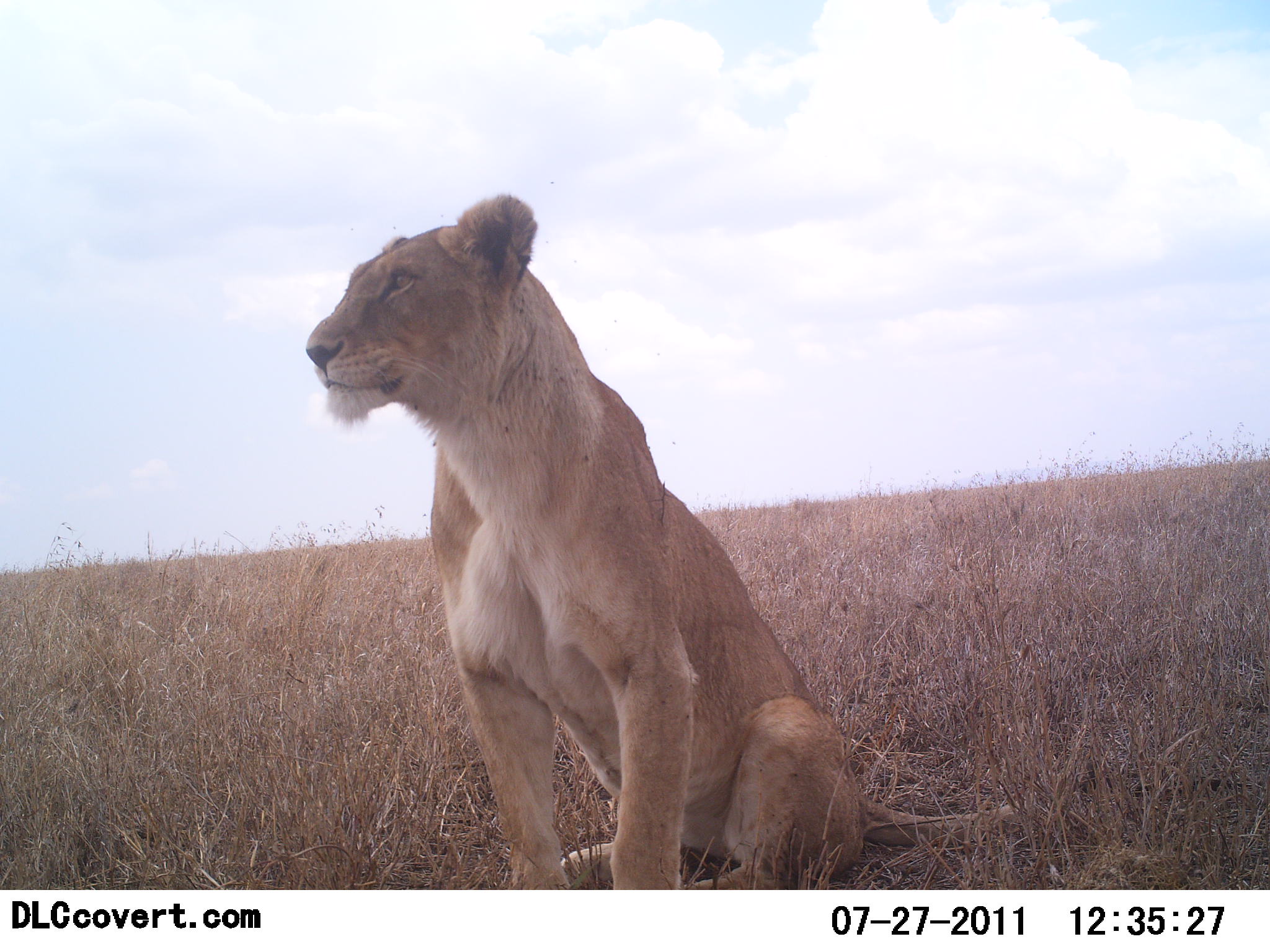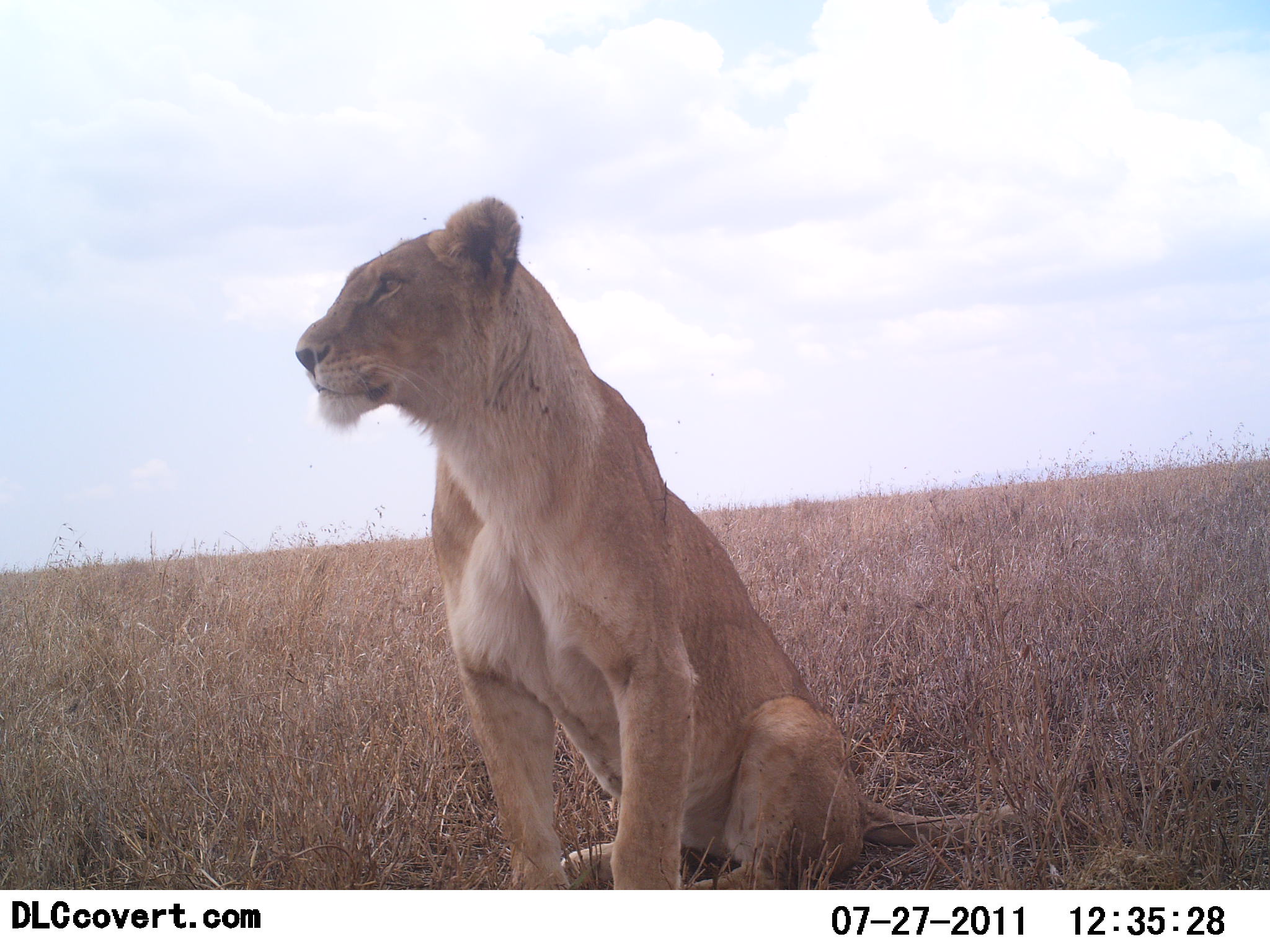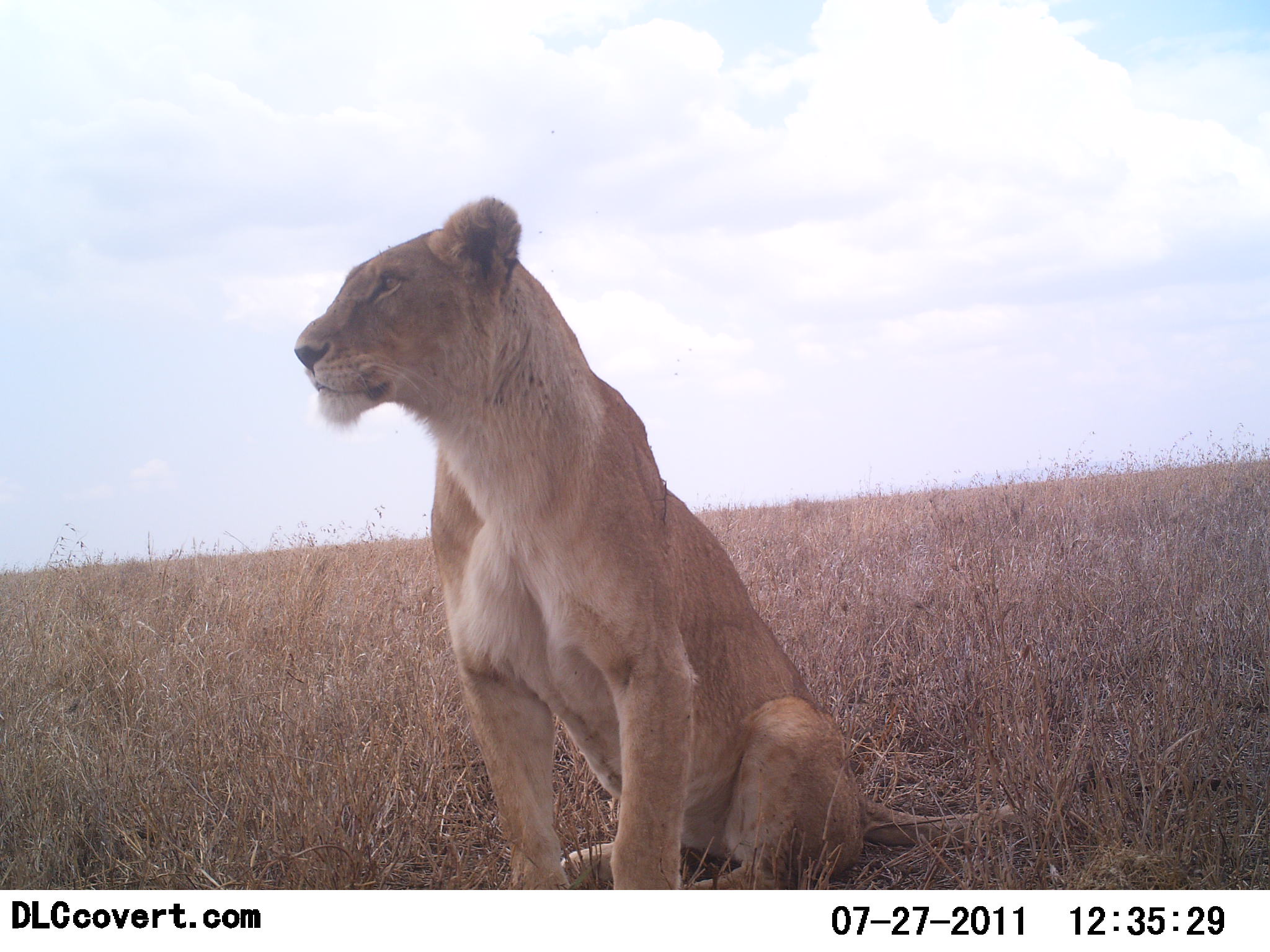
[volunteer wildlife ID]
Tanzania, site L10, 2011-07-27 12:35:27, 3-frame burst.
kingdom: Animalia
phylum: Chordata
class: Mammalia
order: Carnivora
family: Felidae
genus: Panthera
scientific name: Panthera leo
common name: lion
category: lionfemale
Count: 1.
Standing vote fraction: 0%.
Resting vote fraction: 100%.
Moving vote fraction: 0%.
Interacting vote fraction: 0%.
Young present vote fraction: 0%.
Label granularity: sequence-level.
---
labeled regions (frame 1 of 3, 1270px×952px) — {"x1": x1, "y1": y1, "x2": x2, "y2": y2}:
animal: {"x1": 303, "y1": 193, "x2": 1026, "y2": 889}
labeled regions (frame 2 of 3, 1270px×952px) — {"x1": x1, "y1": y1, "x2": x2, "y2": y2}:
animal: {"x1": 296, "y1": 199, "x2": 1018, "y2": 890}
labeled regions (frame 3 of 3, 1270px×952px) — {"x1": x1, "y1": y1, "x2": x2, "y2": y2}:
animal: {"x1": 295, "y1": 195, "x2": 1018, "y2": 890}